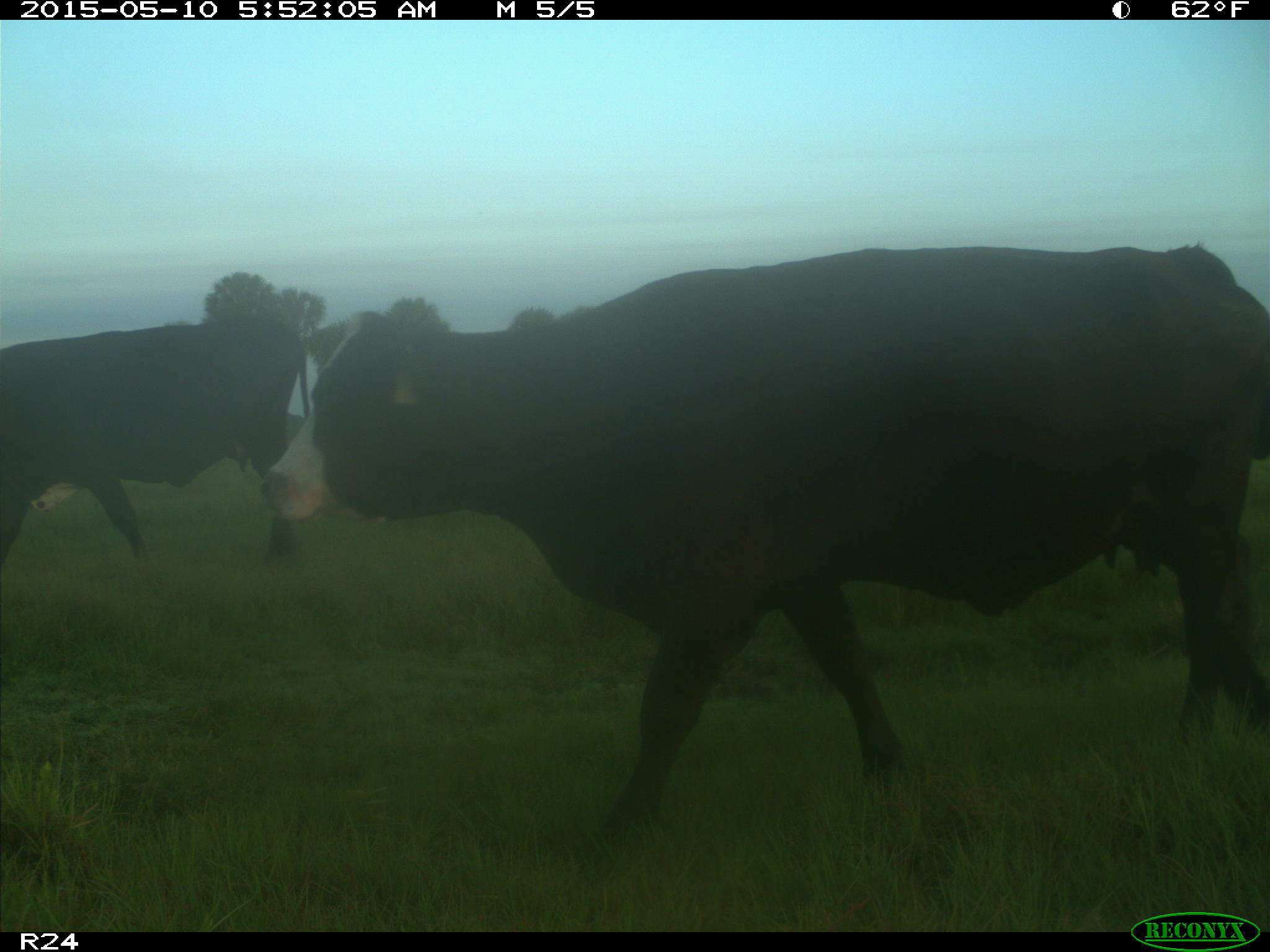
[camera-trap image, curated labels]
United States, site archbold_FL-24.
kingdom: Animalia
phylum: Chordata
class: Mammalia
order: Artiodactyla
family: Bovidae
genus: Bos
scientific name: Bos taurus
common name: domestic cow